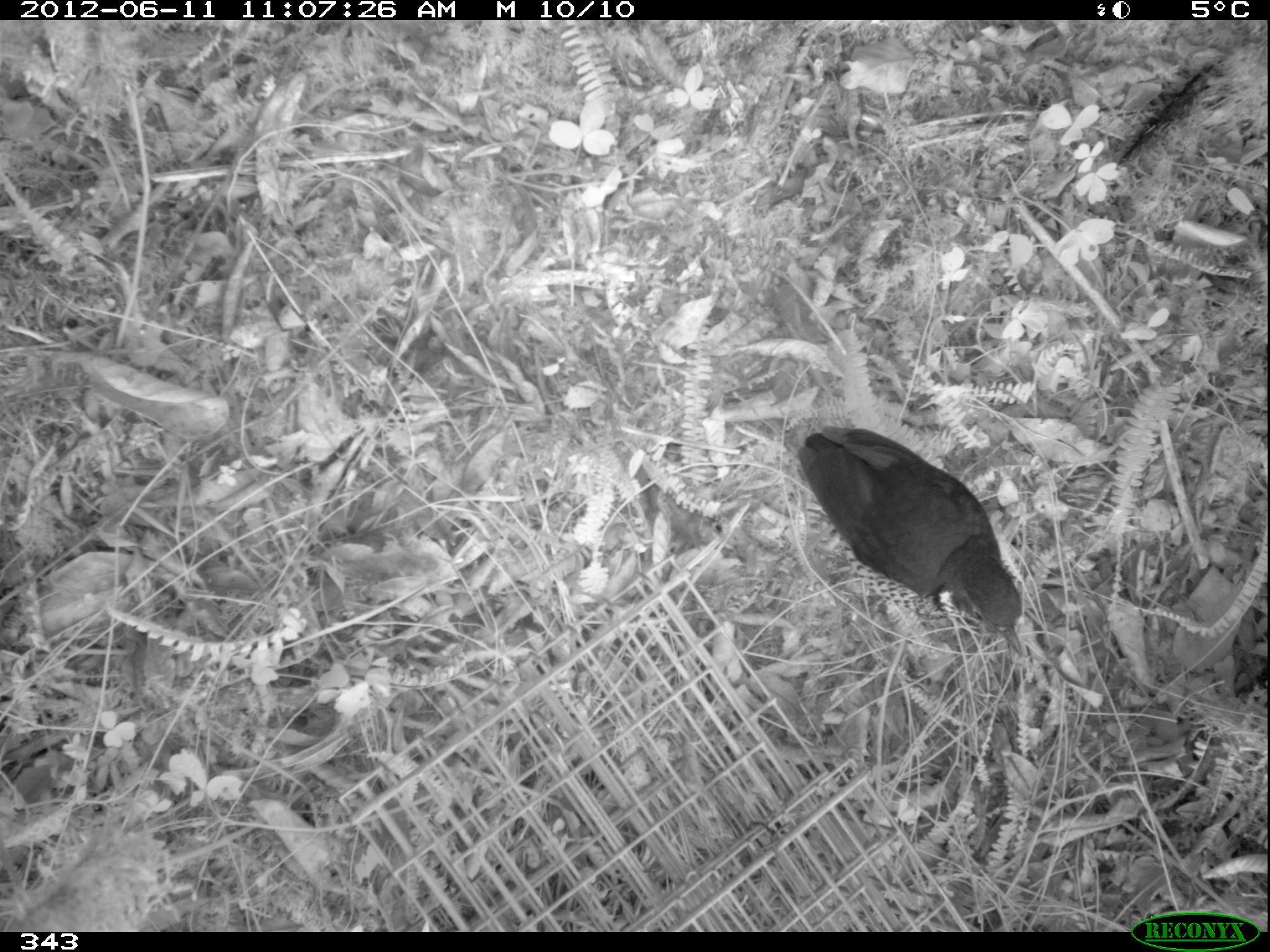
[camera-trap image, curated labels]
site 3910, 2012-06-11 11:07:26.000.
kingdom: Animalia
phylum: Chordata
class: Aves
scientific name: Aves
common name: bird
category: unknown bird